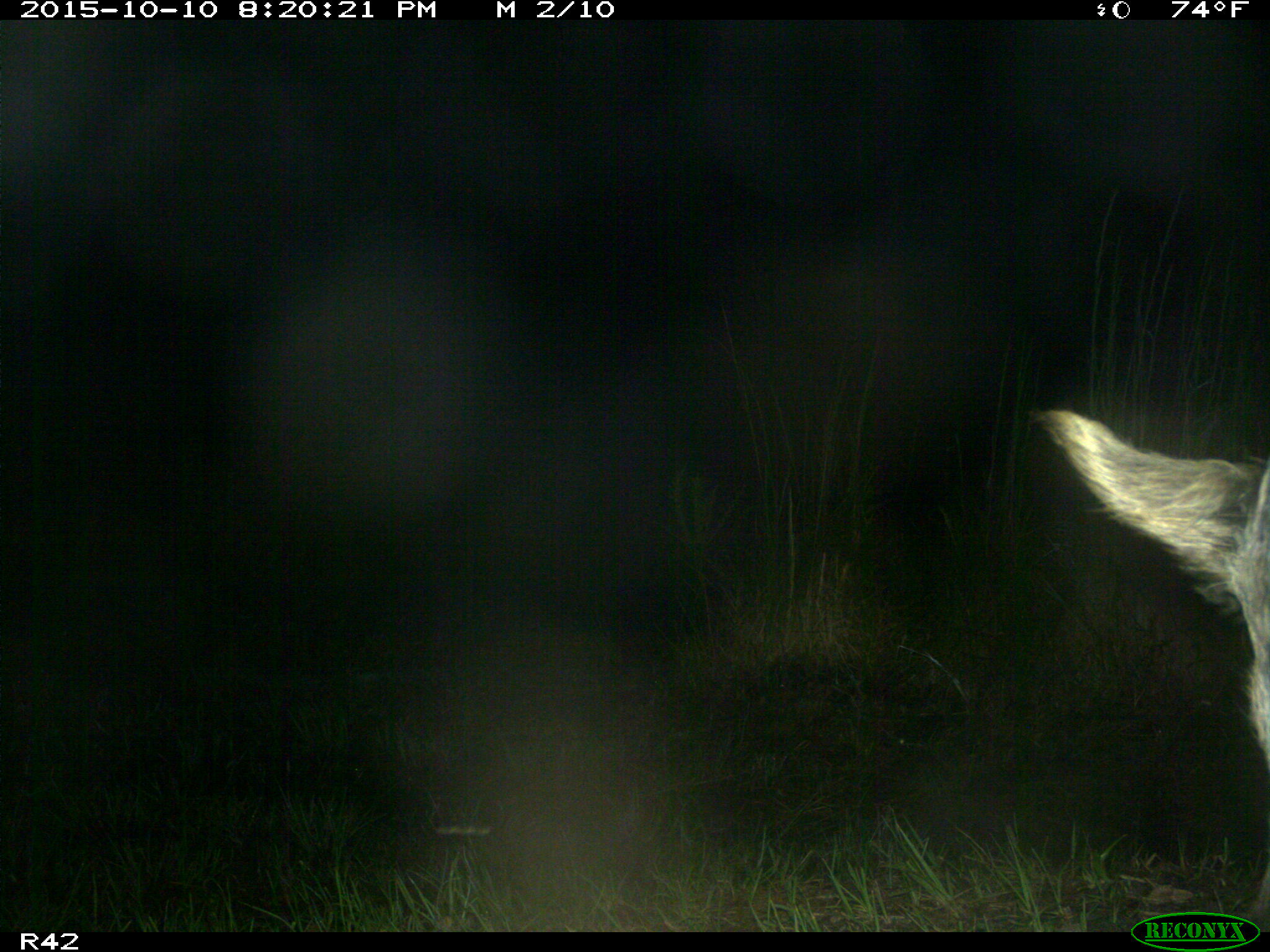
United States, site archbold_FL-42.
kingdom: Animalia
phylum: Chordata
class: Mammalia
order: Artiodactyla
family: Suidae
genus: Sus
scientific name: Sus scrofa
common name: wild boar